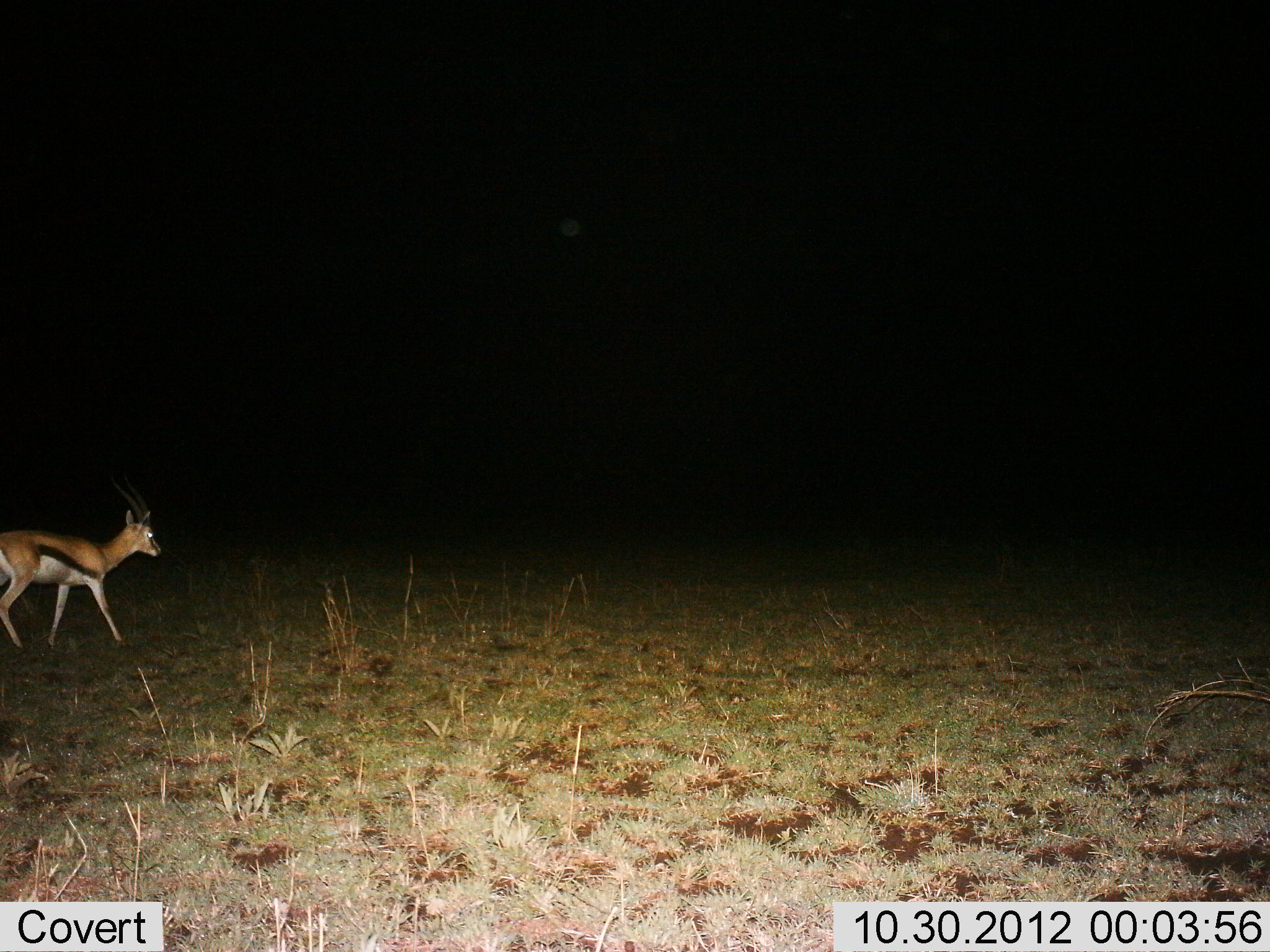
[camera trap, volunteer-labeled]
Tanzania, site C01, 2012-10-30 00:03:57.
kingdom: Animalia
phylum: Chordata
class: Mammalia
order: Artiodactyla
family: Bovidae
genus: Eudorcas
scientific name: Eudorcas thomsonii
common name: thomson's gazelle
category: gazellethomsons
Gazellethomsons (thomson's gazelle) (Eudorcas thomsonii), count 1. Behavior (volunteer vote fractions): standing 10%, resting 0%, moving 90%, interacting 0%. Young present (vote fraction): 0%. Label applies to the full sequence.